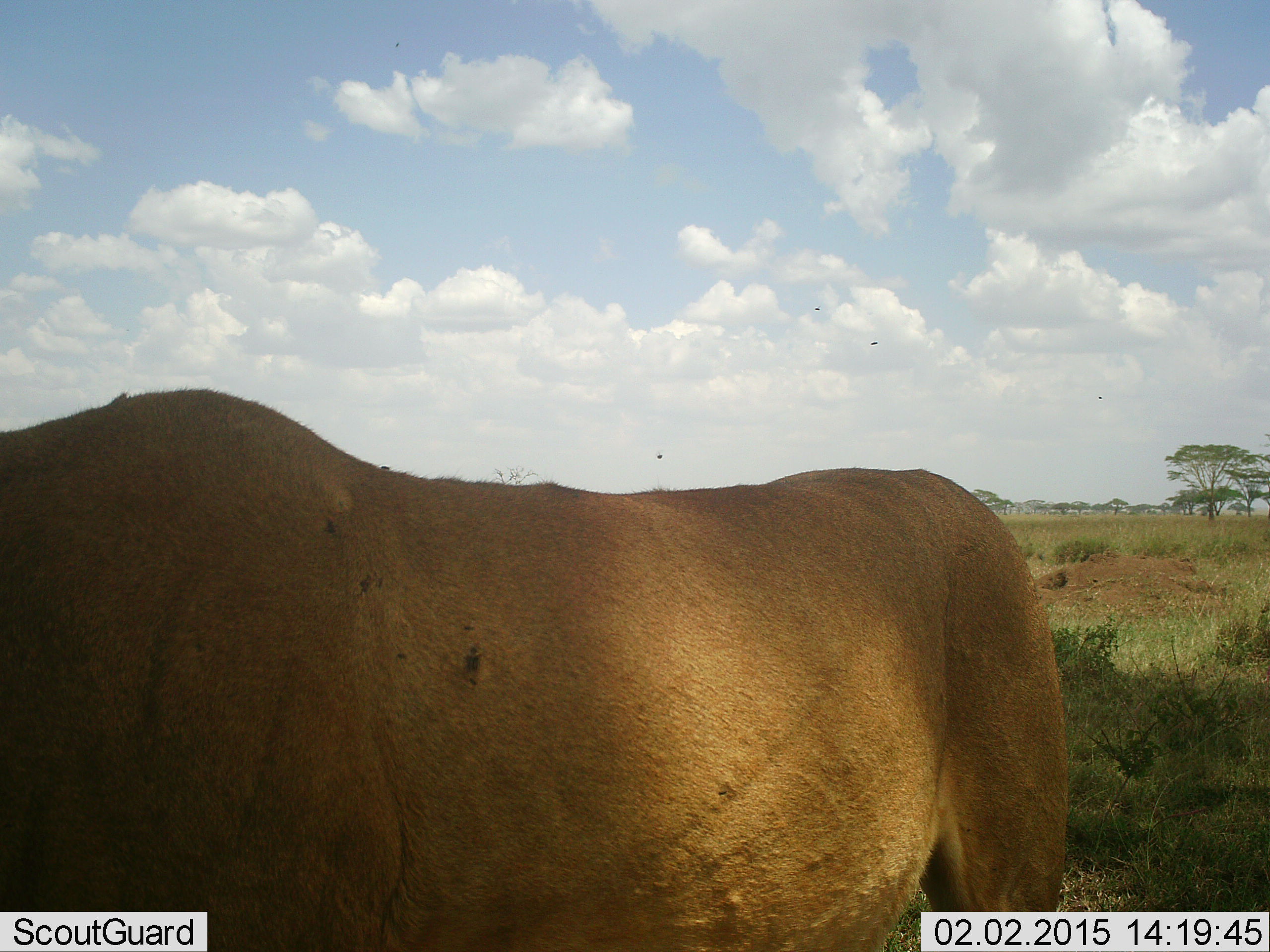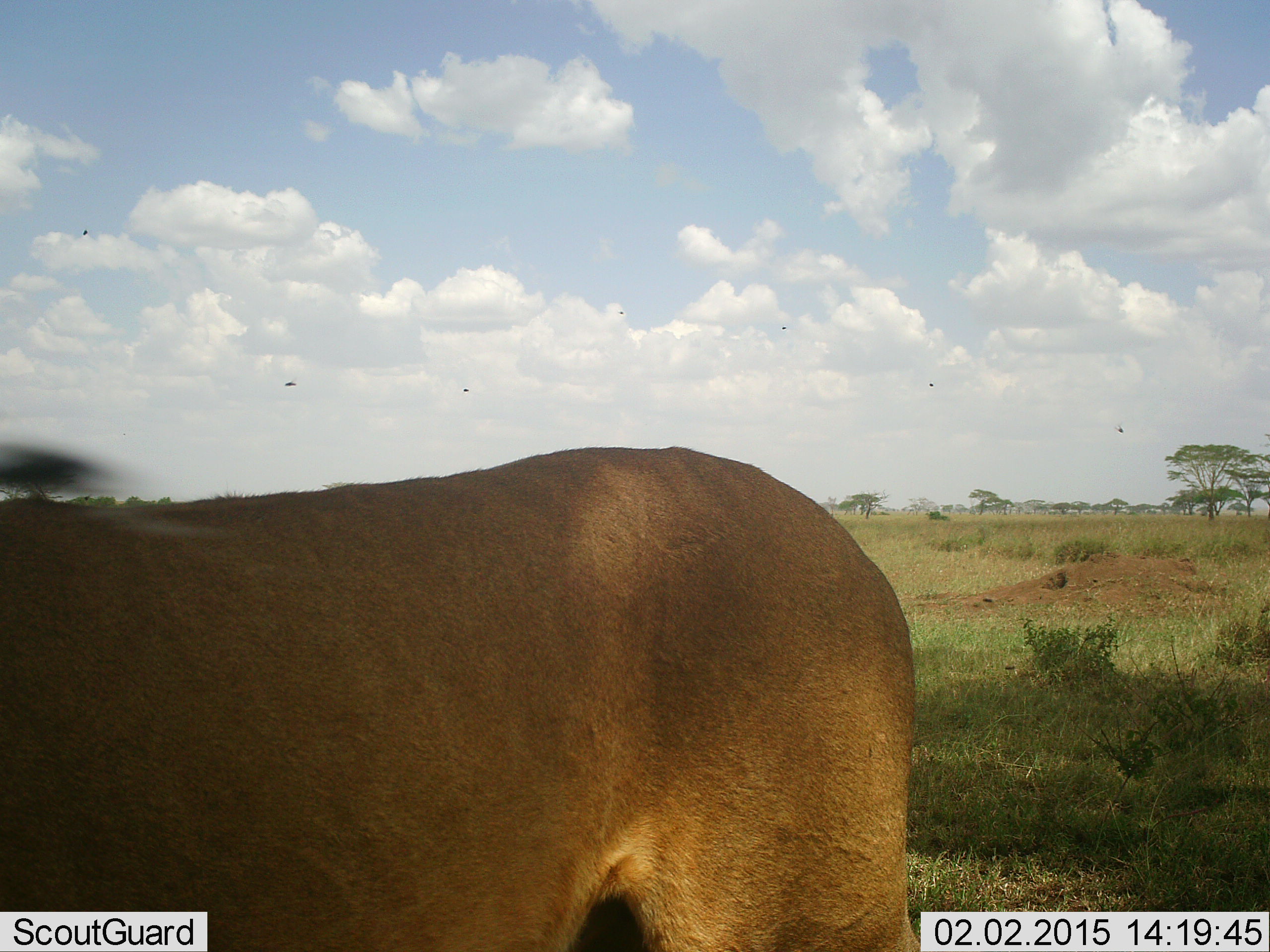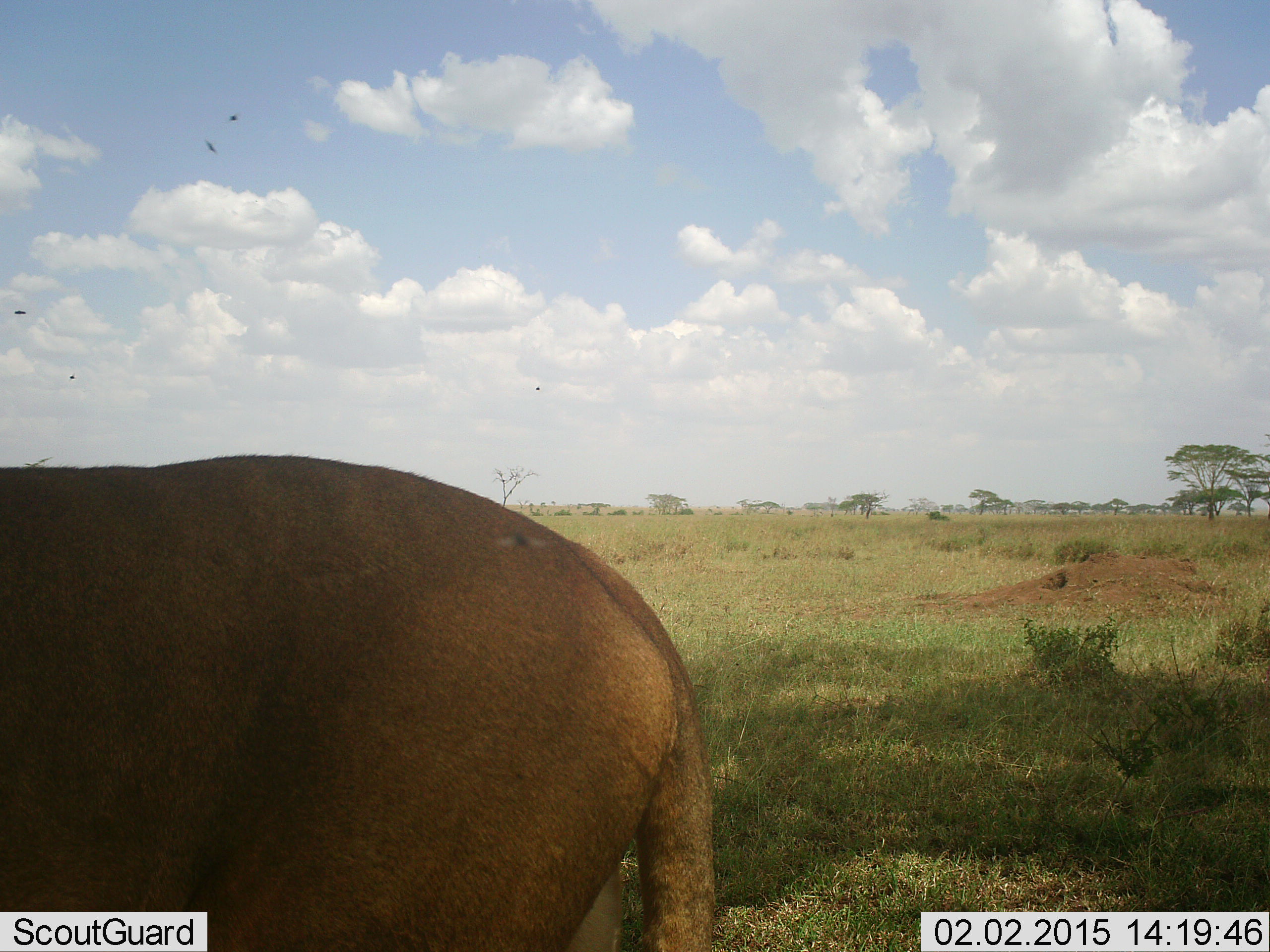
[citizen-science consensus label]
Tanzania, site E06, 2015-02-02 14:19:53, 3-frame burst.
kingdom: Animalia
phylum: Chordata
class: Mammalia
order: Carnivora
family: Felidae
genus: Panthera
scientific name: Panthera leo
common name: lion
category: lionfemale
Lionfemale (lion) (Panthera leo), count 1. Behavior (volunteer vote fractions): standing 40%, resting 0%, moving 60%, interacting 0%. Young present (vote fraction): 0%. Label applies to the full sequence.